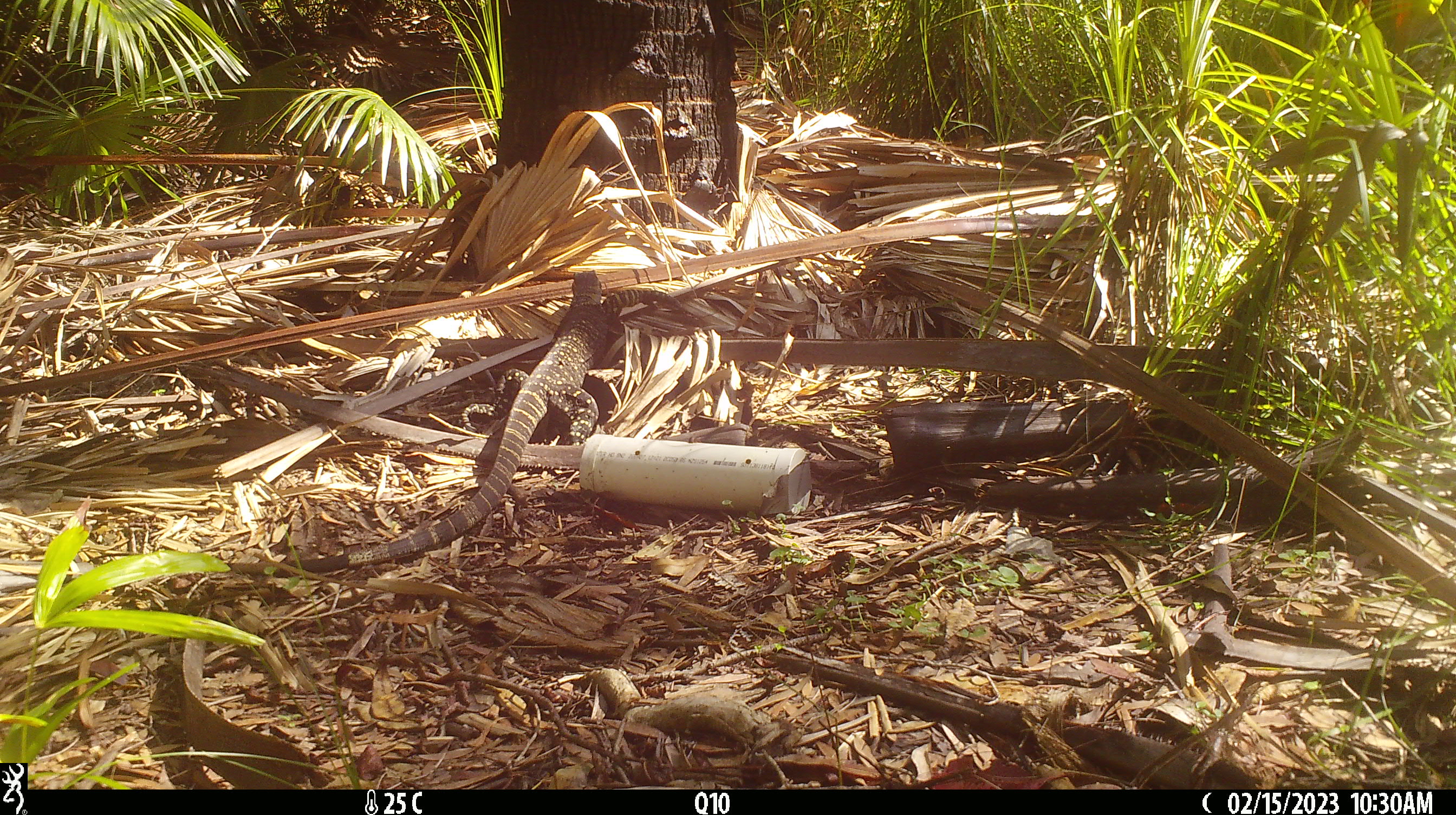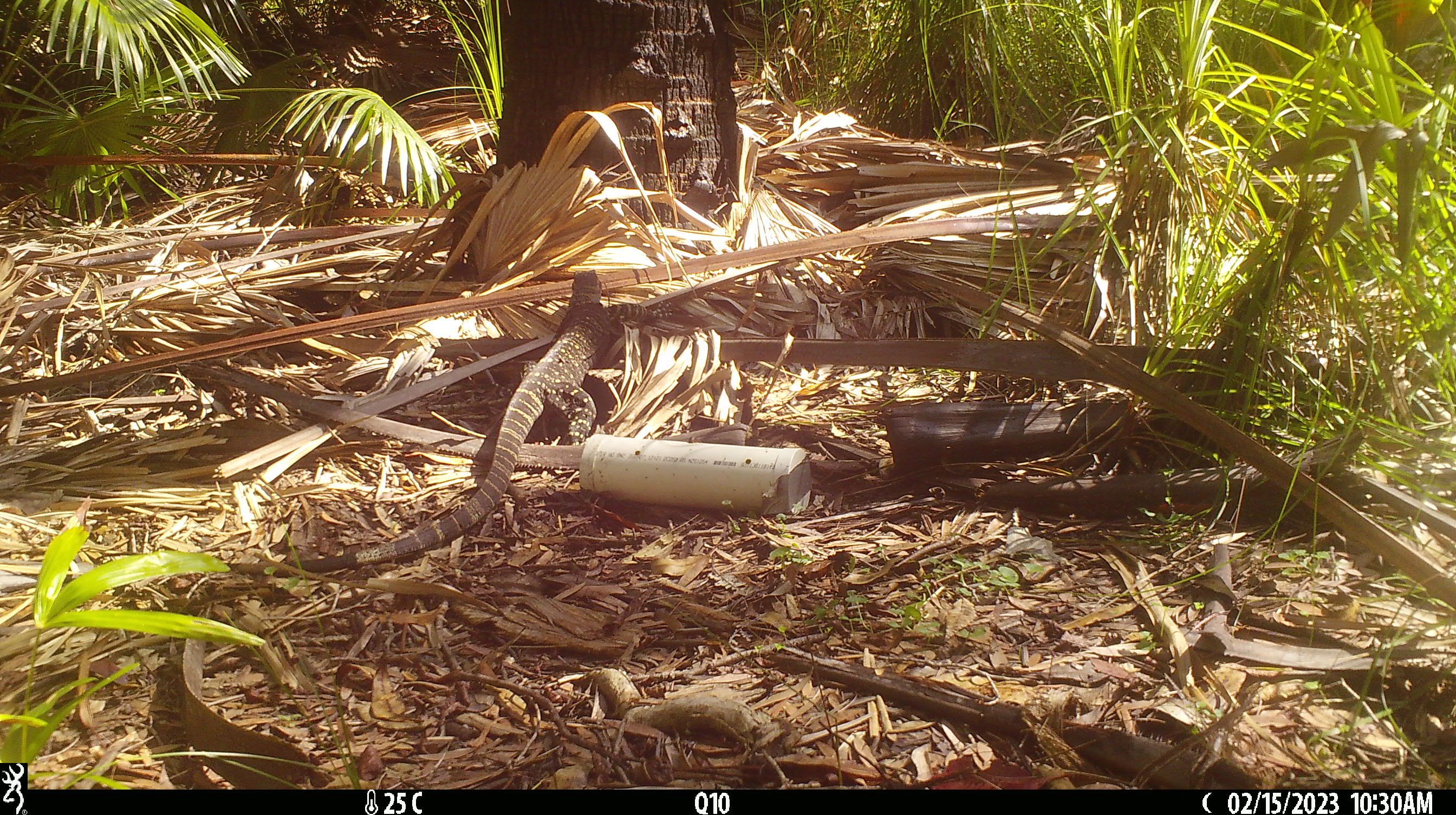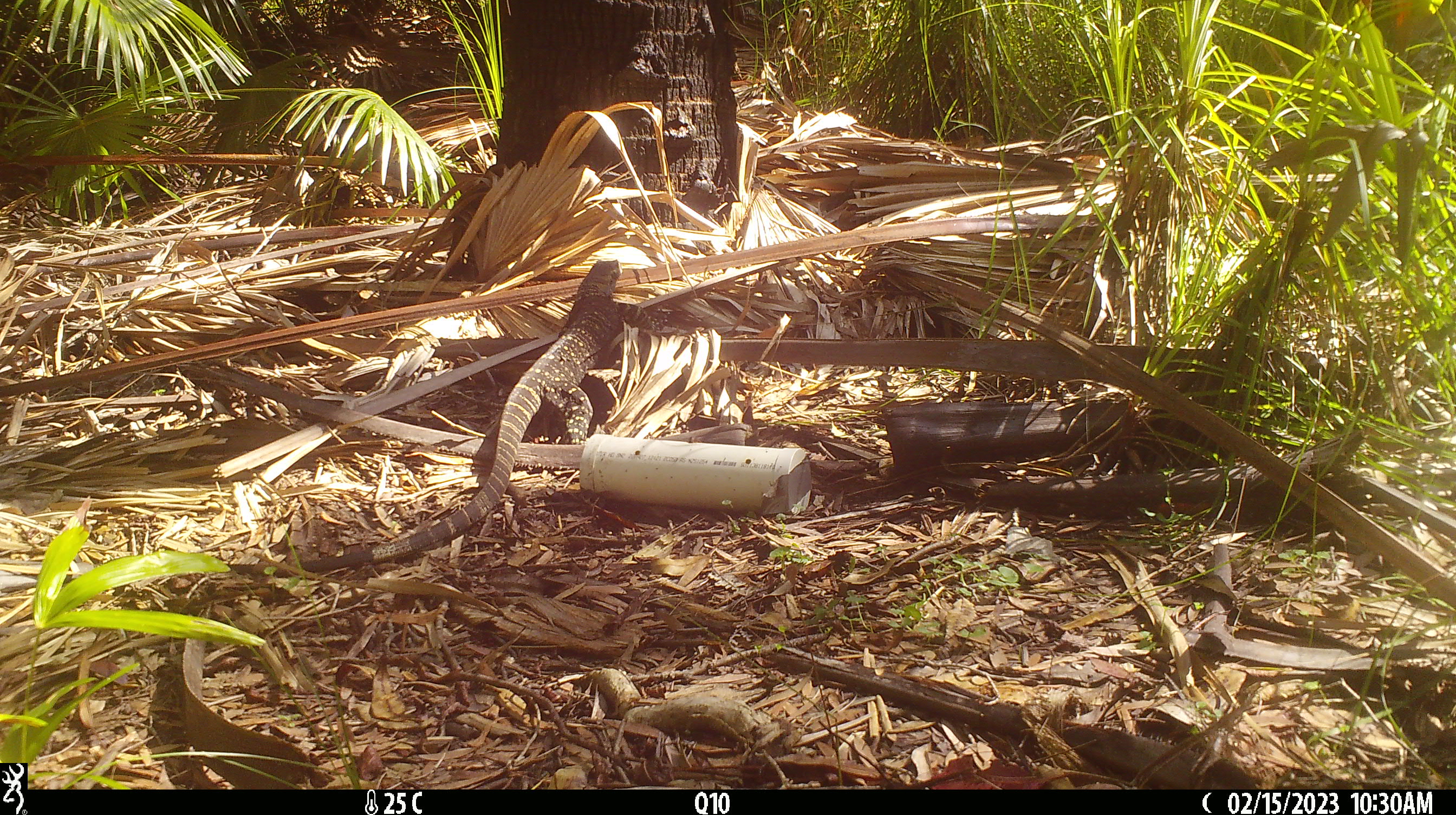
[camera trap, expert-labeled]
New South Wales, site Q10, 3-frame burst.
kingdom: Animalia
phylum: Chordata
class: Reptilia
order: Squamata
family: Varanidae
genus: Varanus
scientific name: Varanus varius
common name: lace monitor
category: goanna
Goanna (lace monitor) (Varanus varius).